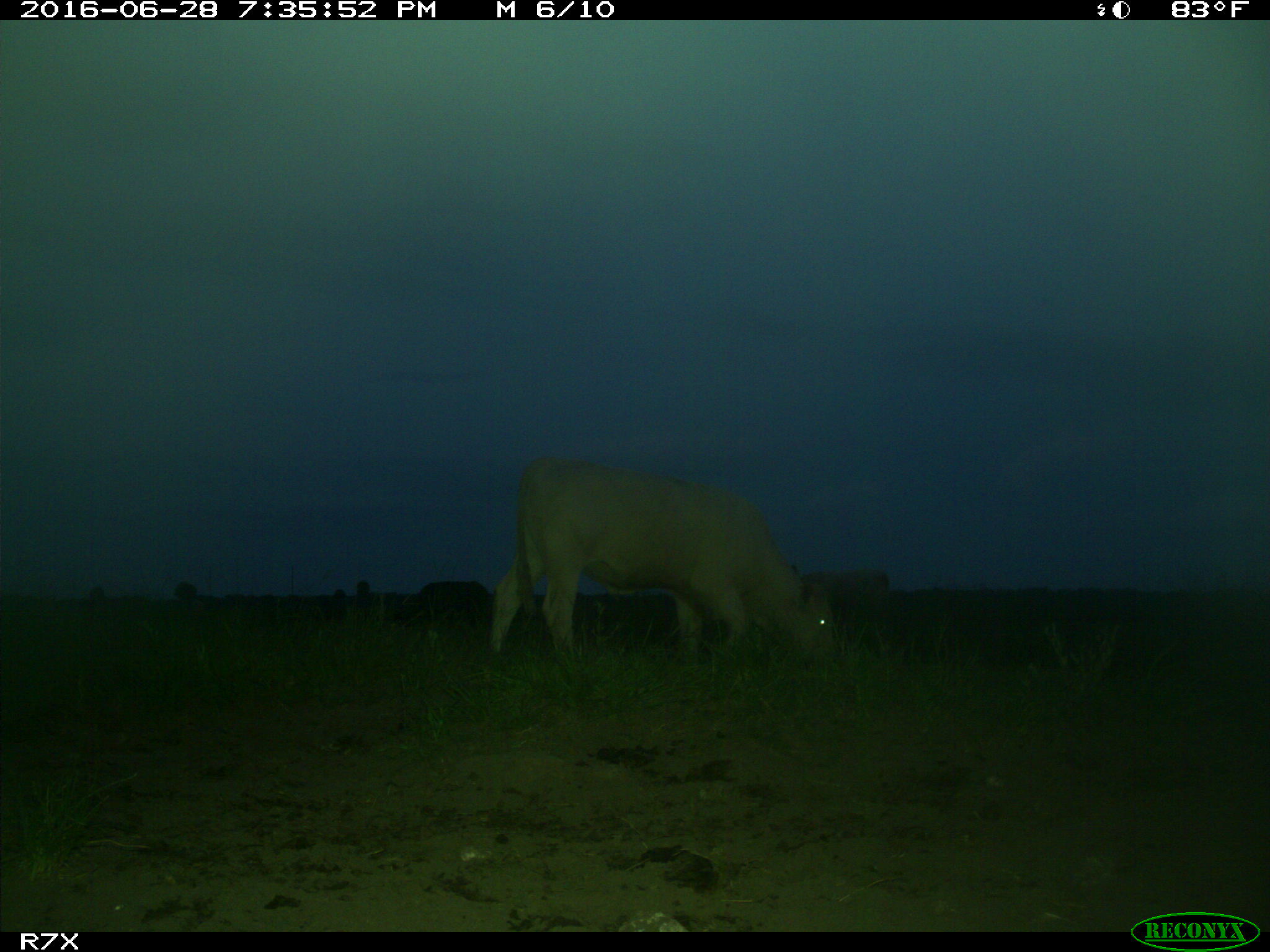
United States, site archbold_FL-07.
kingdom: Animalia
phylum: Chordata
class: Mammalia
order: Artiodactyla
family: Bovidae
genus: Bos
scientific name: Bos taurus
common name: domestic cow